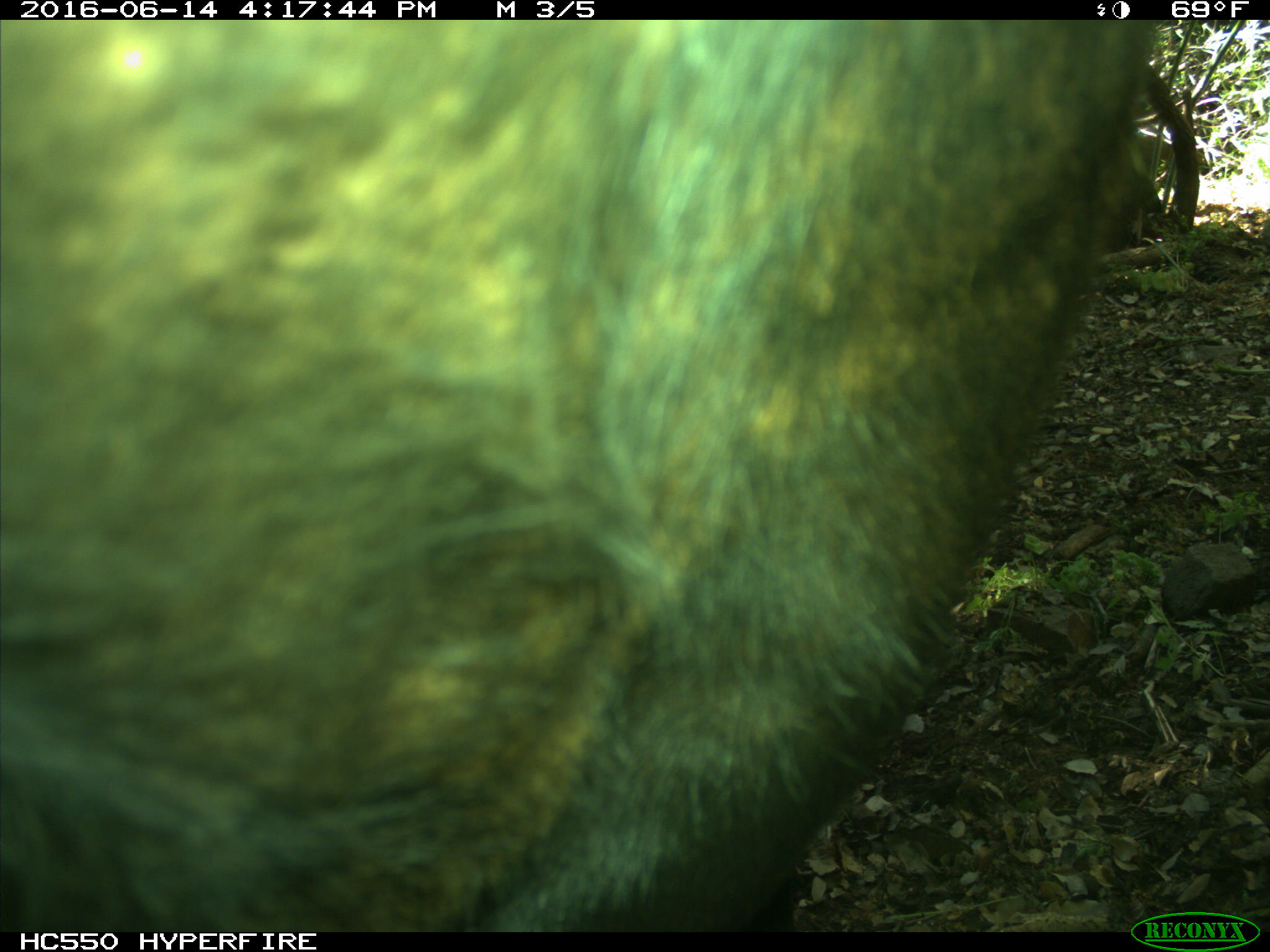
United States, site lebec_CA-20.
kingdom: Animalia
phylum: Chordata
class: Mammalia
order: Artiodactyla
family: Bovidae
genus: Bos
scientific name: Bos taurus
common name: domestic cow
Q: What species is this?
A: Bos taurus (domestic cow).